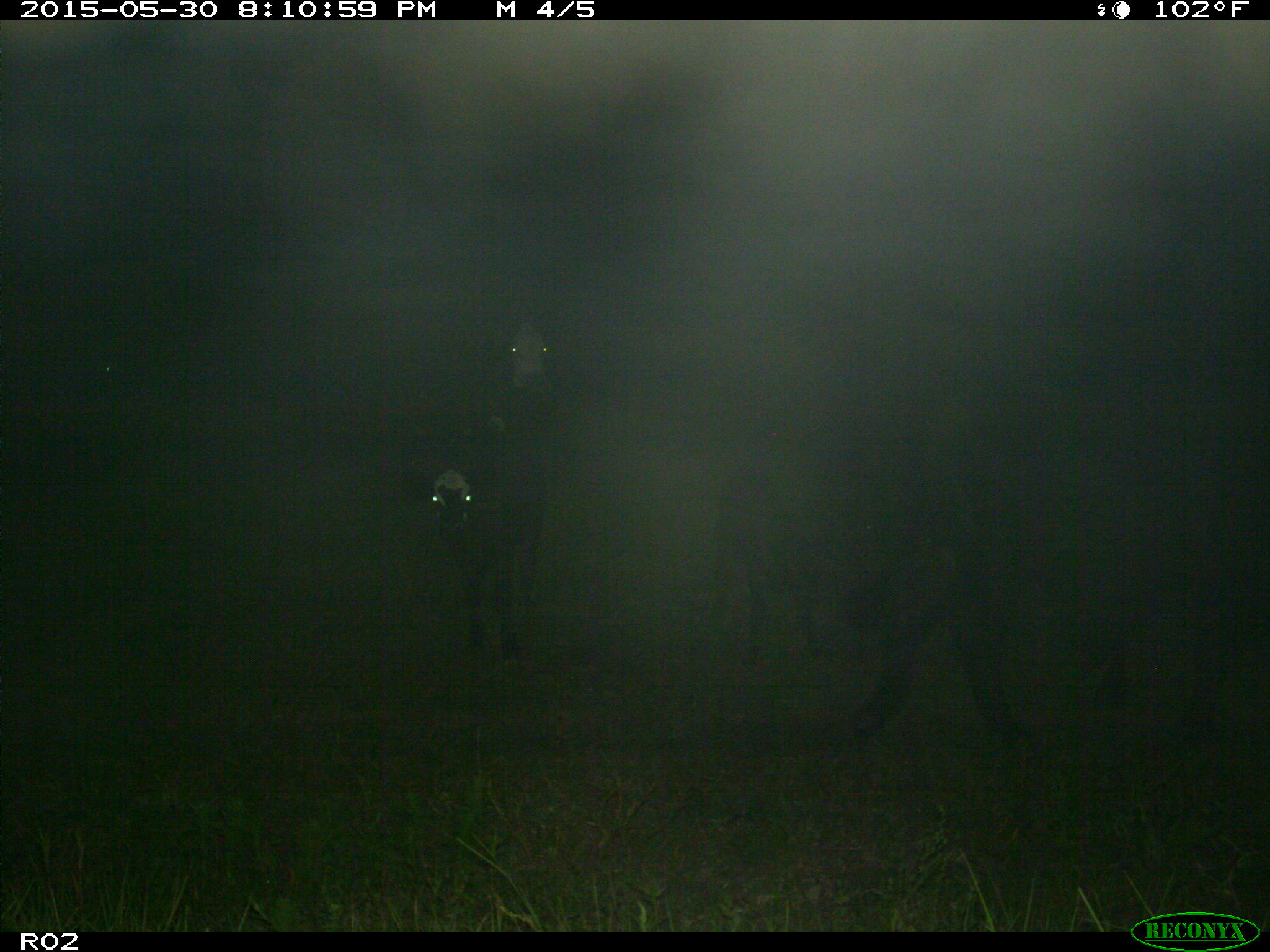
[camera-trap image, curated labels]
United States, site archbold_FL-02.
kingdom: Animalia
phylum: Chordata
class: Mammalia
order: Artiodactyla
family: Bovidae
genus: Bos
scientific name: Bos taurus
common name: domestic cow